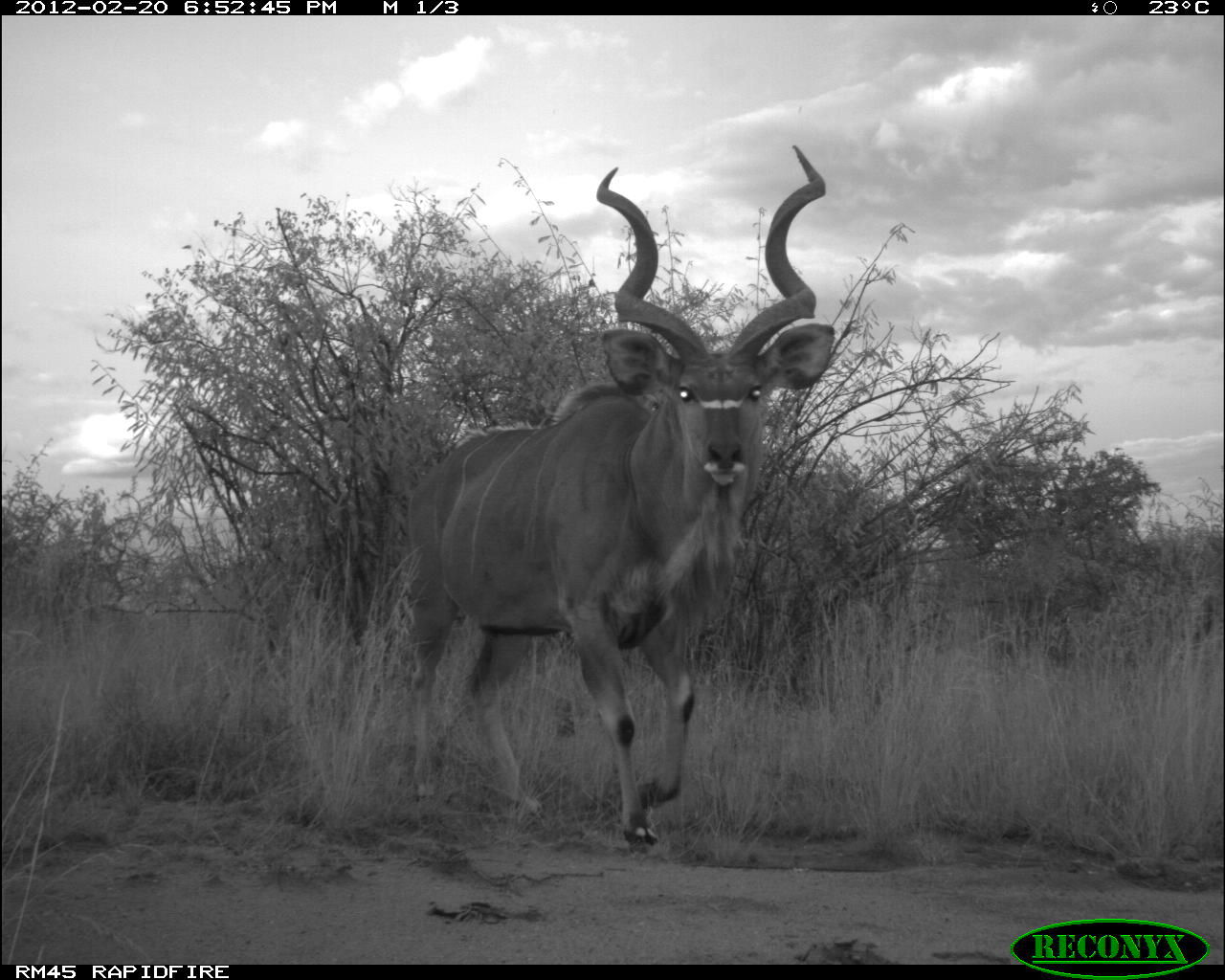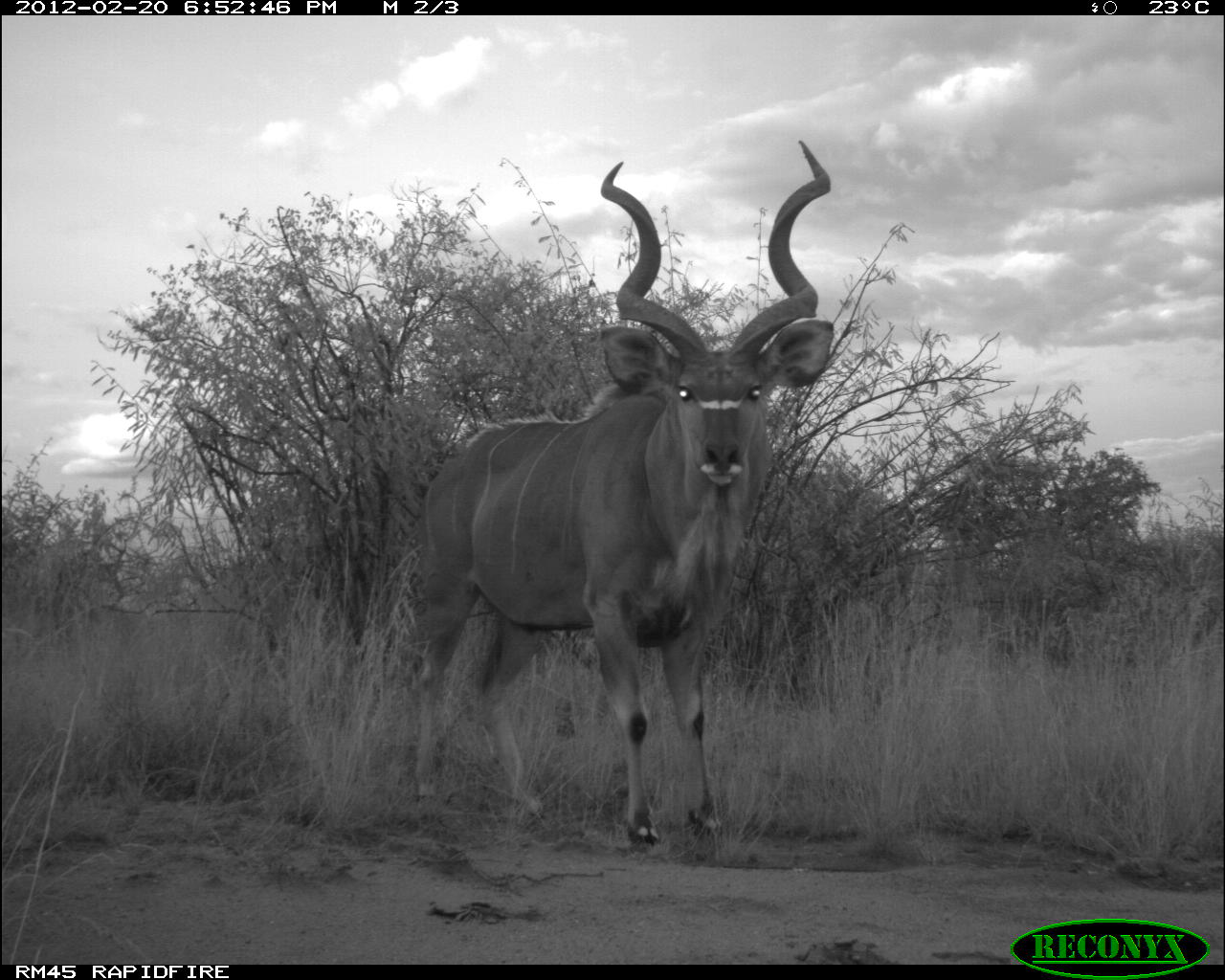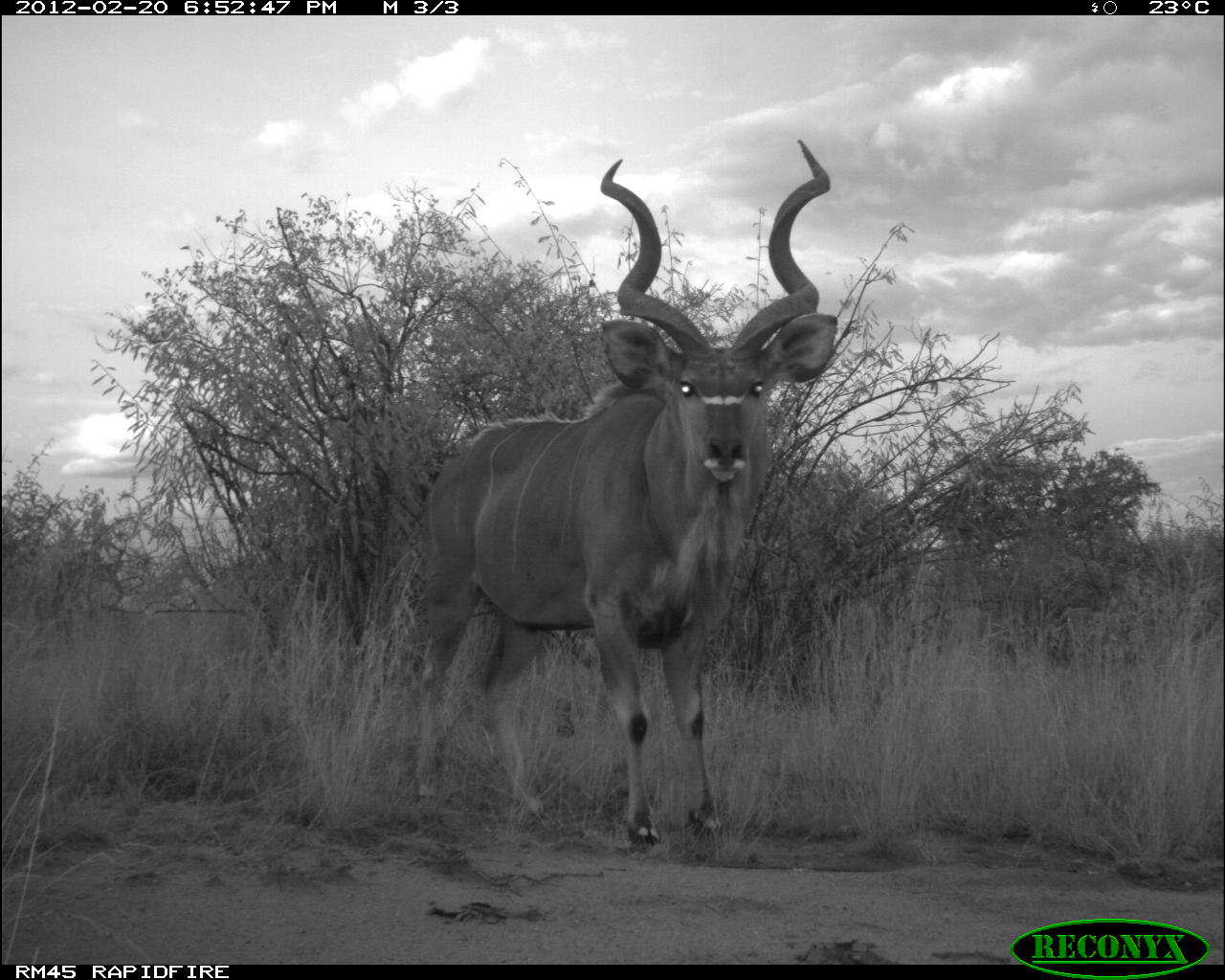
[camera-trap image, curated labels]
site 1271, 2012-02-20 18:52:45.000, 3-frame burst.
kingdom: Animalia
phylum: Chordata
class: Mammalia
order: Artiodactyla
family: Bovidae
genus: Tragelaphus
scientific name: Tragelaphus strepsiceros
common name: greater kudu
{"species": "Tragelaphus strepsiceros (greater kudu)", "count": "1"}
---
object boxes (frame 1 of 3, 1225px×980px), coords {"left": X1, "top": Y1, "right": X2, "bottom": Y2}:
tragelaphus strepsiceros: {"left": 393, "top": 137, "right": 847, "bottom": 851}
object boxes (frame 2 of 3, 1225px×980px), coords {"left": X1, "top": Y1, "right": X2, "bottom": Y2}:
tragelaphus strepsiceros: {"left": 393, "top": 137, "right": 847, "bottom": 851}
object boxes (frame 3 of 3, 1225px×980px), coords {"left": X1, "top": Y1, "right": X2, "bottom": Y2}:
tragelaphus strepsiceros: {"left": 393, "top": 137, "right": 847, "bottom": 851}